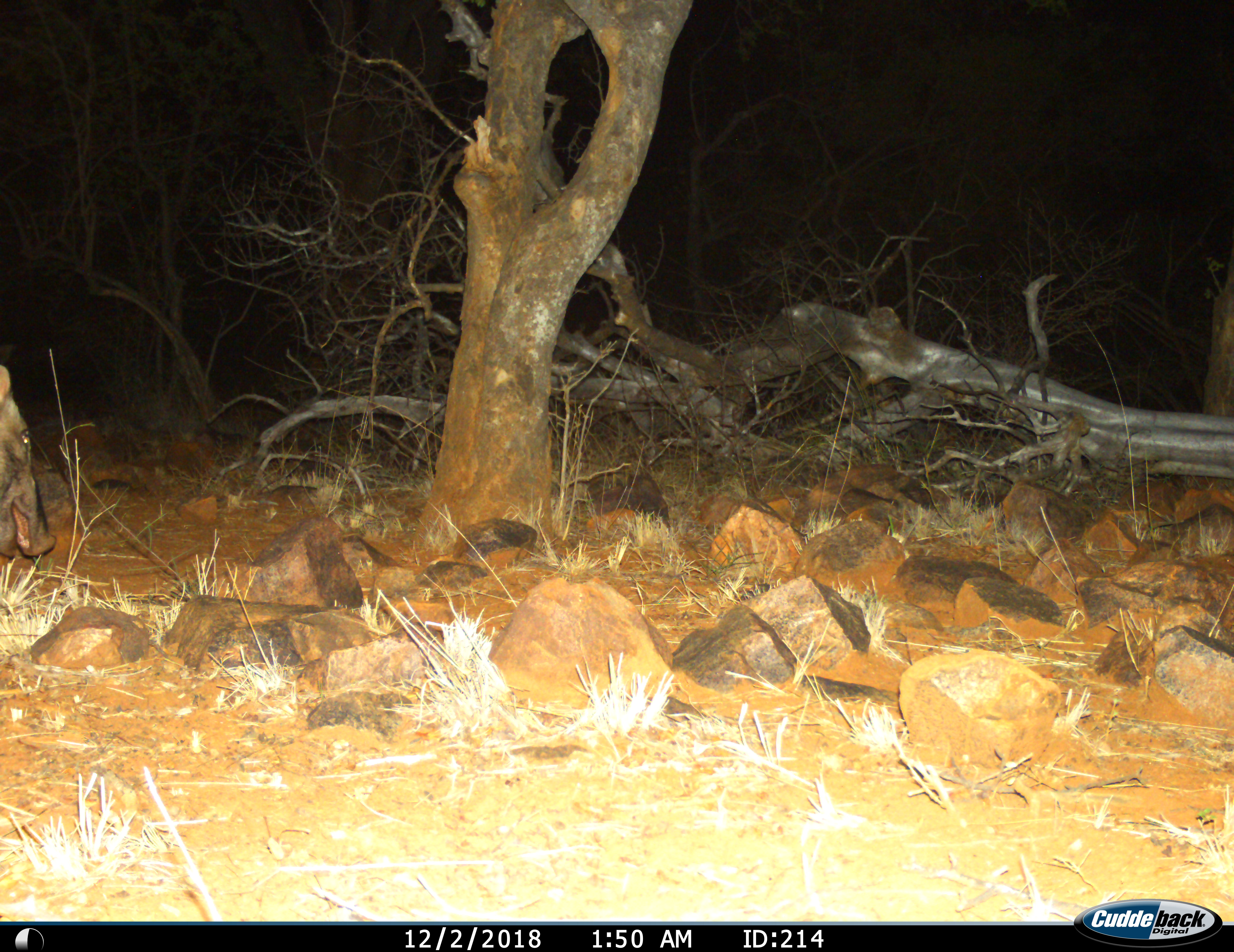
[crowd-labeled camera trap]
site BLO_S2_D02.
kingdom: Animalia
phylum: Chordata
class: Mammalia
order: Artiodactyla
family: Suidae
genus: Potamochoerus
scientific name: Potamochoerus larvatus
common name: bushpig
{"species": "bushpig (Potamochoerus larvatus)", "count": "1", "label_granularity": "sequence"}